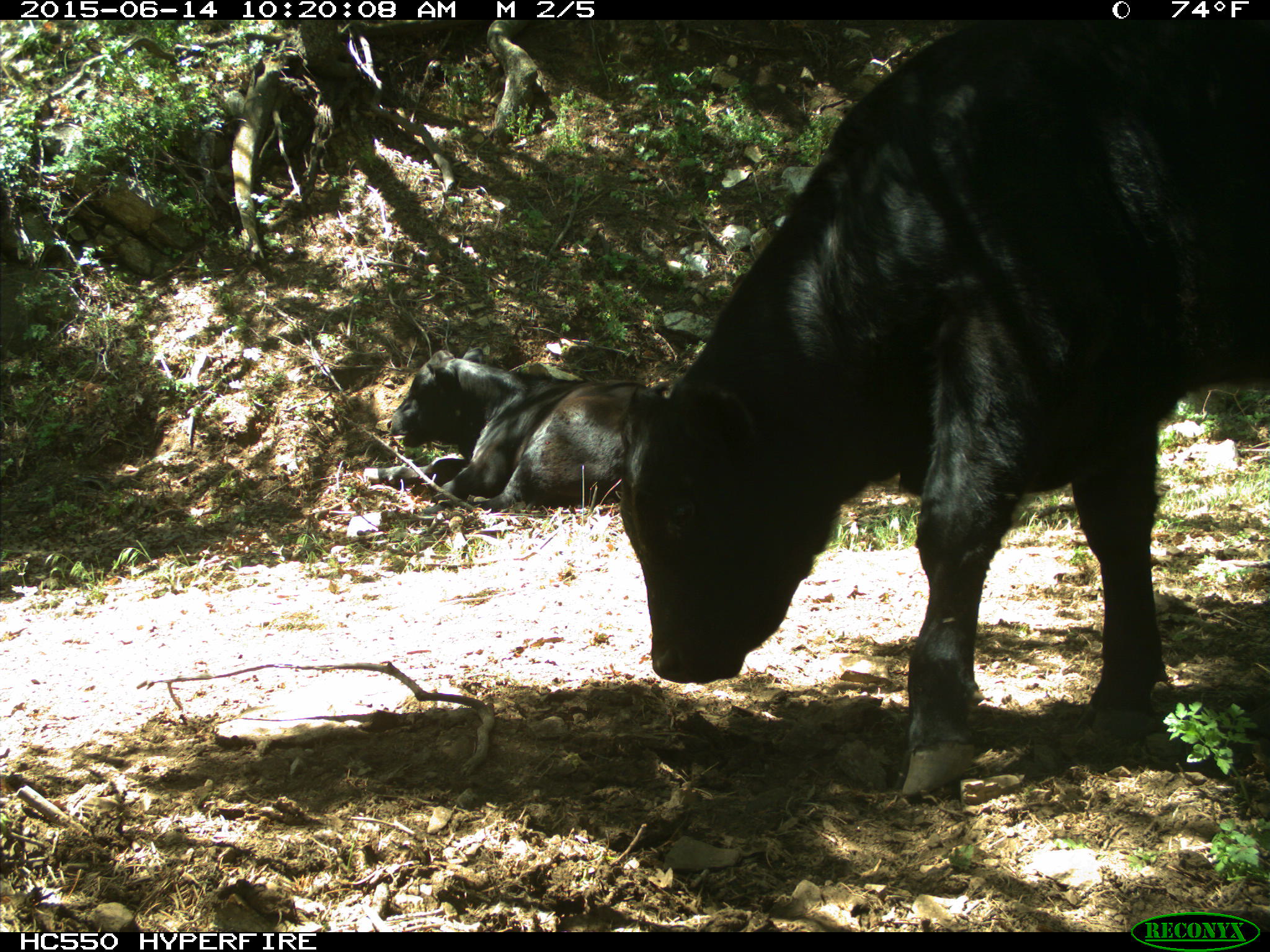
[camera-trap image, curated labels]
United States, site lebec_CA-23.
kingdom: Animalia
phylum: Chordata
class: Mammalia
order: Artiodactyla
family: Bovidae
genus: Bos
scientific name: Bos taurus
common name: domestic cow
Bos taurus (domestic cow).